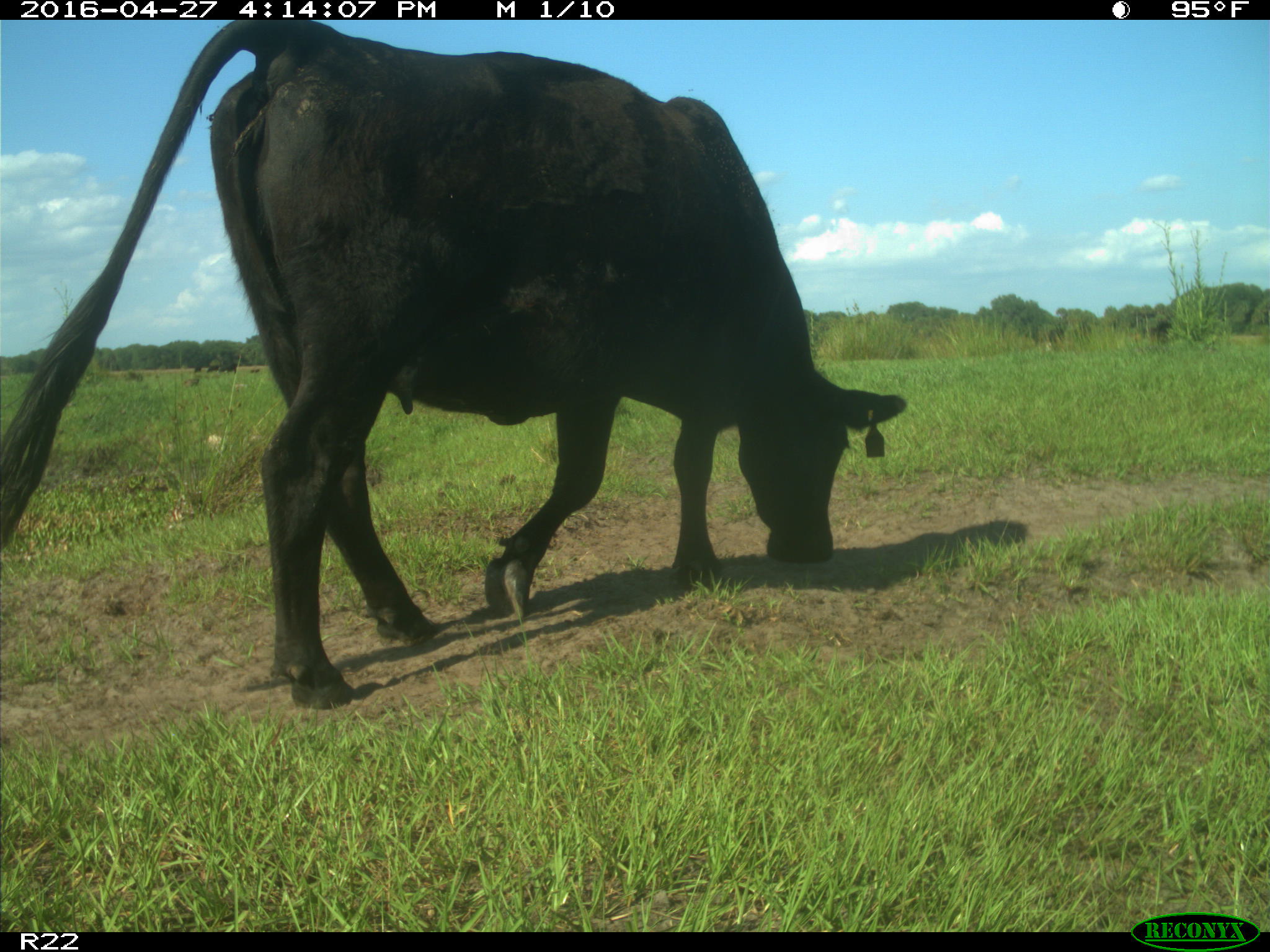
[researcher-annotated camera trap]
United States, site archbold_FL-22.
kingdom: Animalia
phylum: Chordata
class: Mammalia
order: Artiodactyla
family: Bovidae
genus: Bos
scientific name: Bos taurus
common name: domestic cow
Bos taurus (domestic cow).